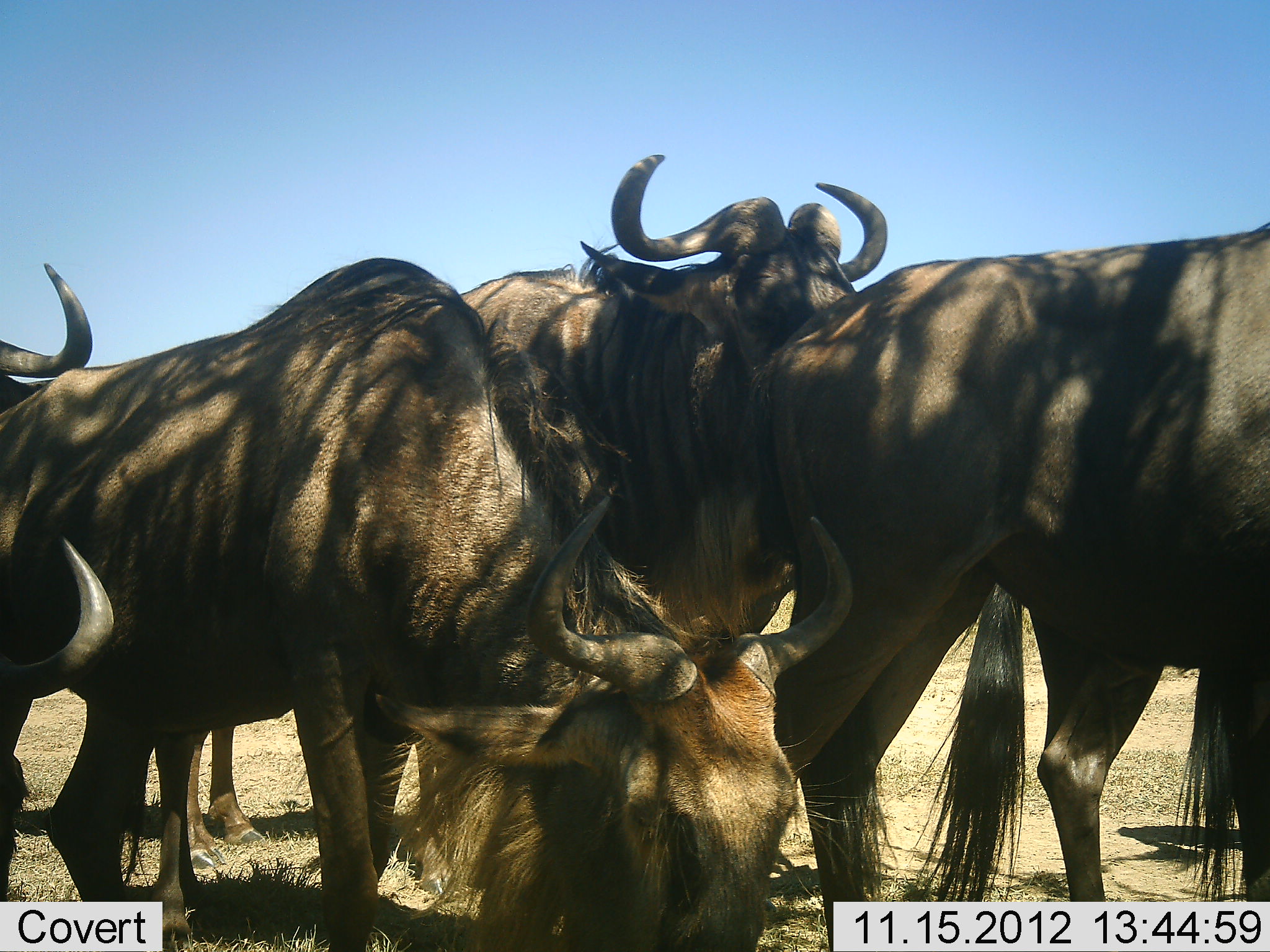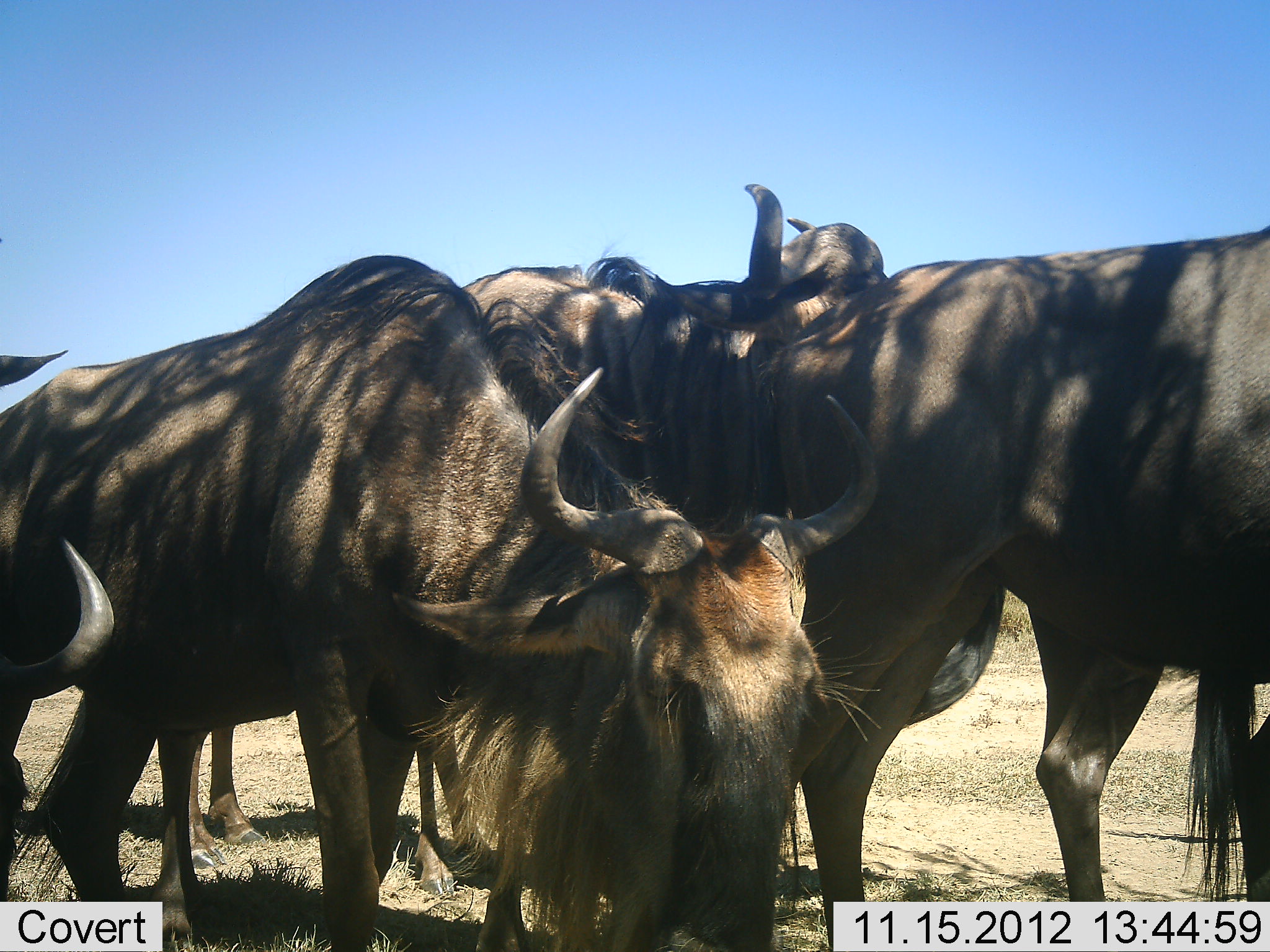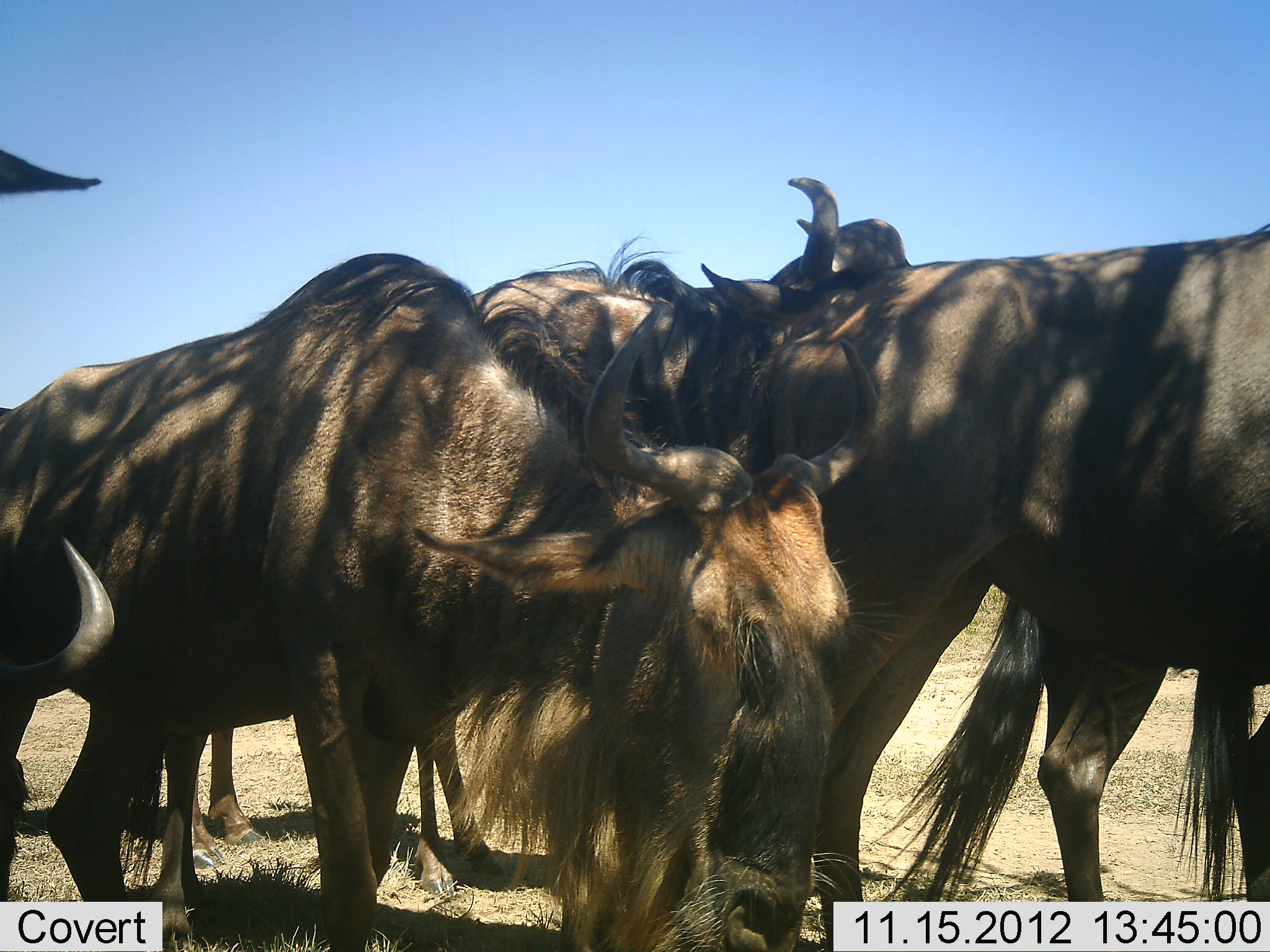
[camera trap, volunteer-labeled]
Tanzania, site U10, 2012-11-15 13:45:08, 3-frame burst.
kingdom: Animalia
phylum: Chordata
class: Mammalia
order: Artiodactyla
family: Bovidae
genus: Connochaetes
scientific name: Connochaetes taurinus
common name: blue wildebeest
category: wildebeest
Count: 5.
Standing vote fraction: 80%.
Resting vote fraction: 0%.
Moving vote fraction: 0%.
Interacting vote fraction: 20%.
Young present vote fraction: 0%.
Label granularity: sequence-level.